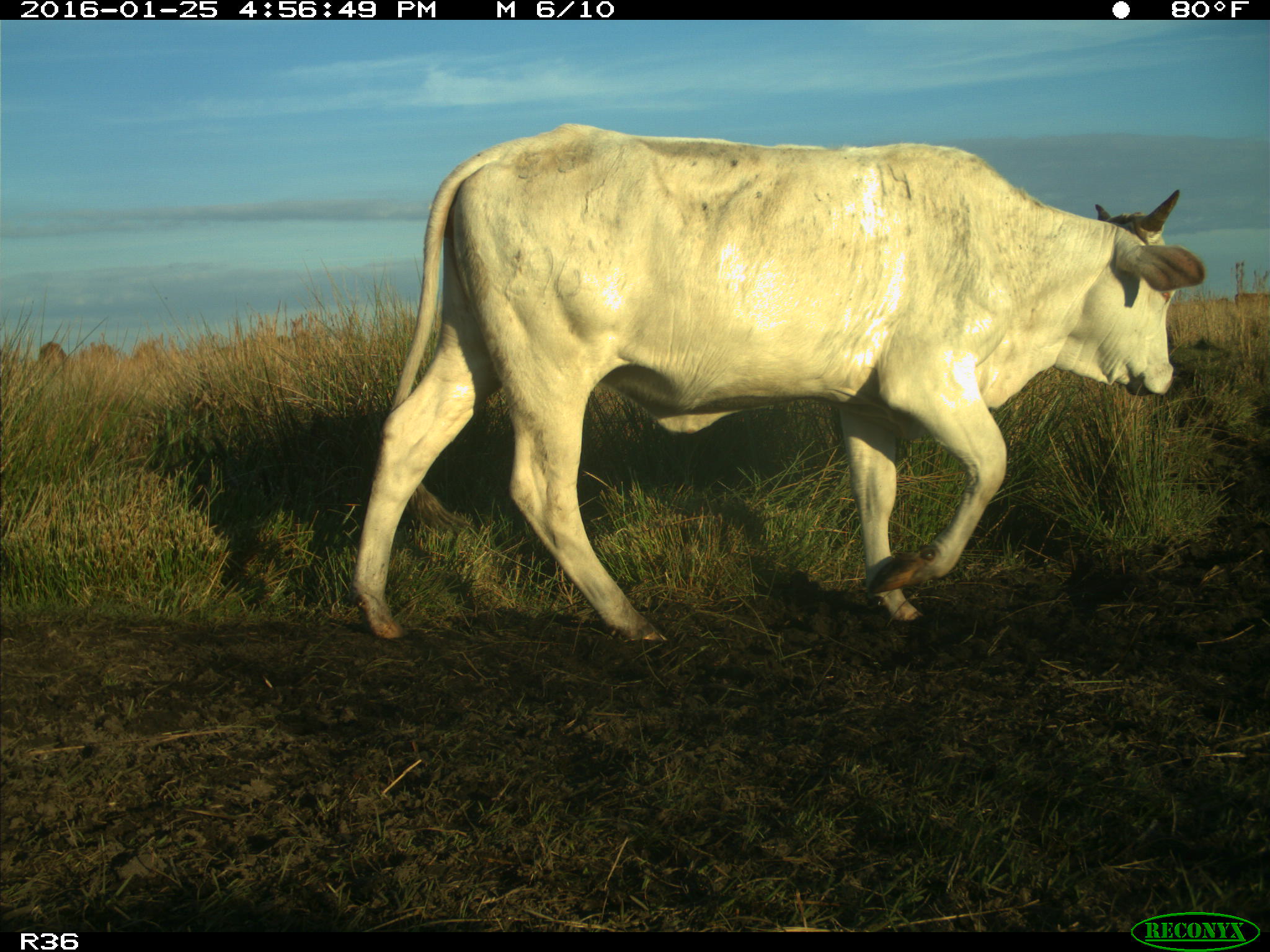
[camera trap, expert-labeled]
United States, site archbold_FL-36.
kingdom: Animalia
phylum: Chordata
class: Mammalia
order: Artiodactyla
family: Bovidae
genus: Bos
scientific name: Bos taurus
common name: domestic cow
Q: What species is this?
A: Bos taurus (domestic cow).